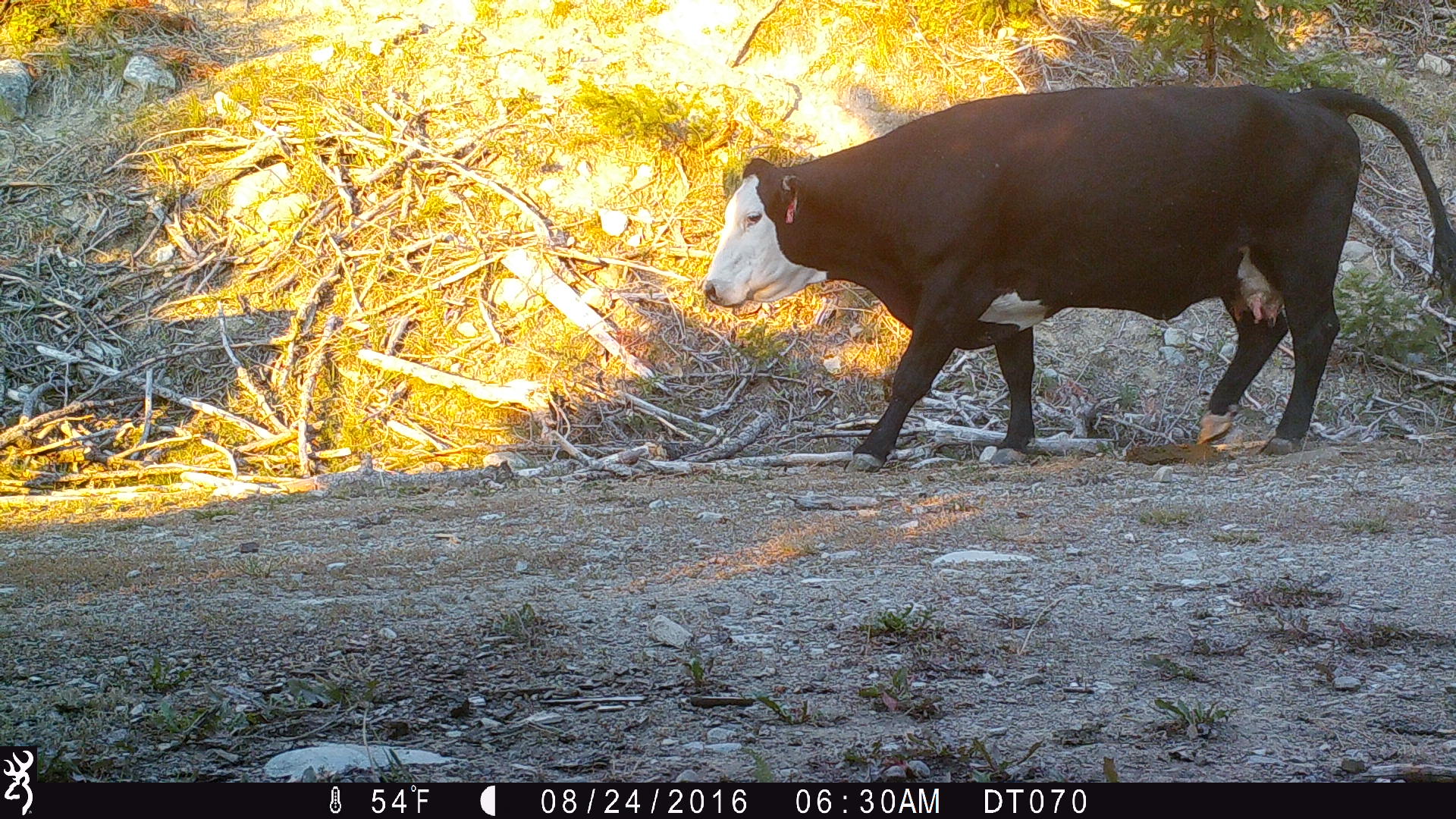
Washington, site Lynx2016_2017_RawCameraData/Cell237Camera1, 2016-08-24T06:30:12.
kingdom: Animalia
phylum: Chordata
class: Mammalia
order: Artiodactyla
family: Bovidae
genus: Bos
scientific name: Bos taurus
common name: domestic cattle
Domestic cattle (Bos taurus). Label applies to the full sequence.